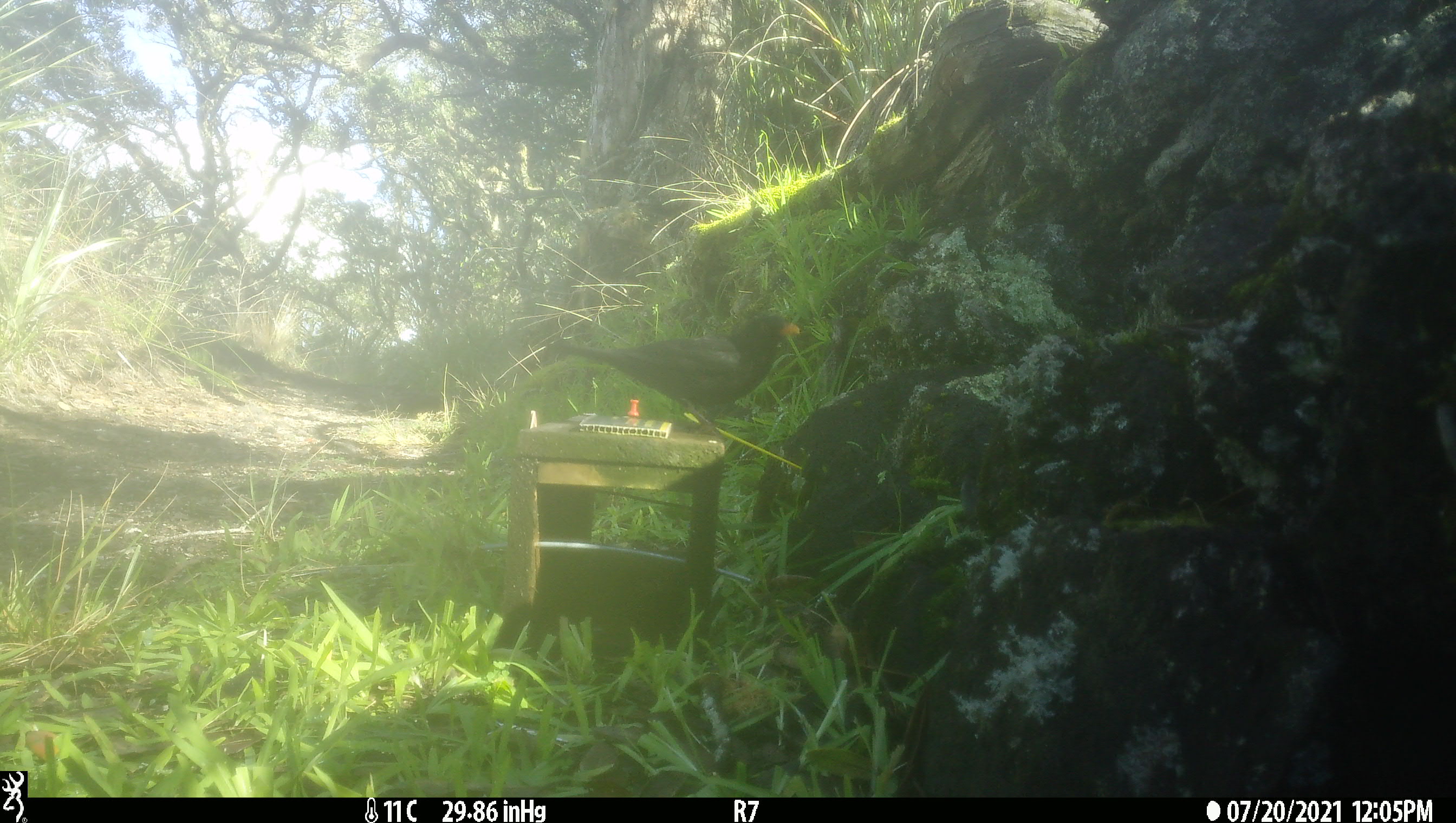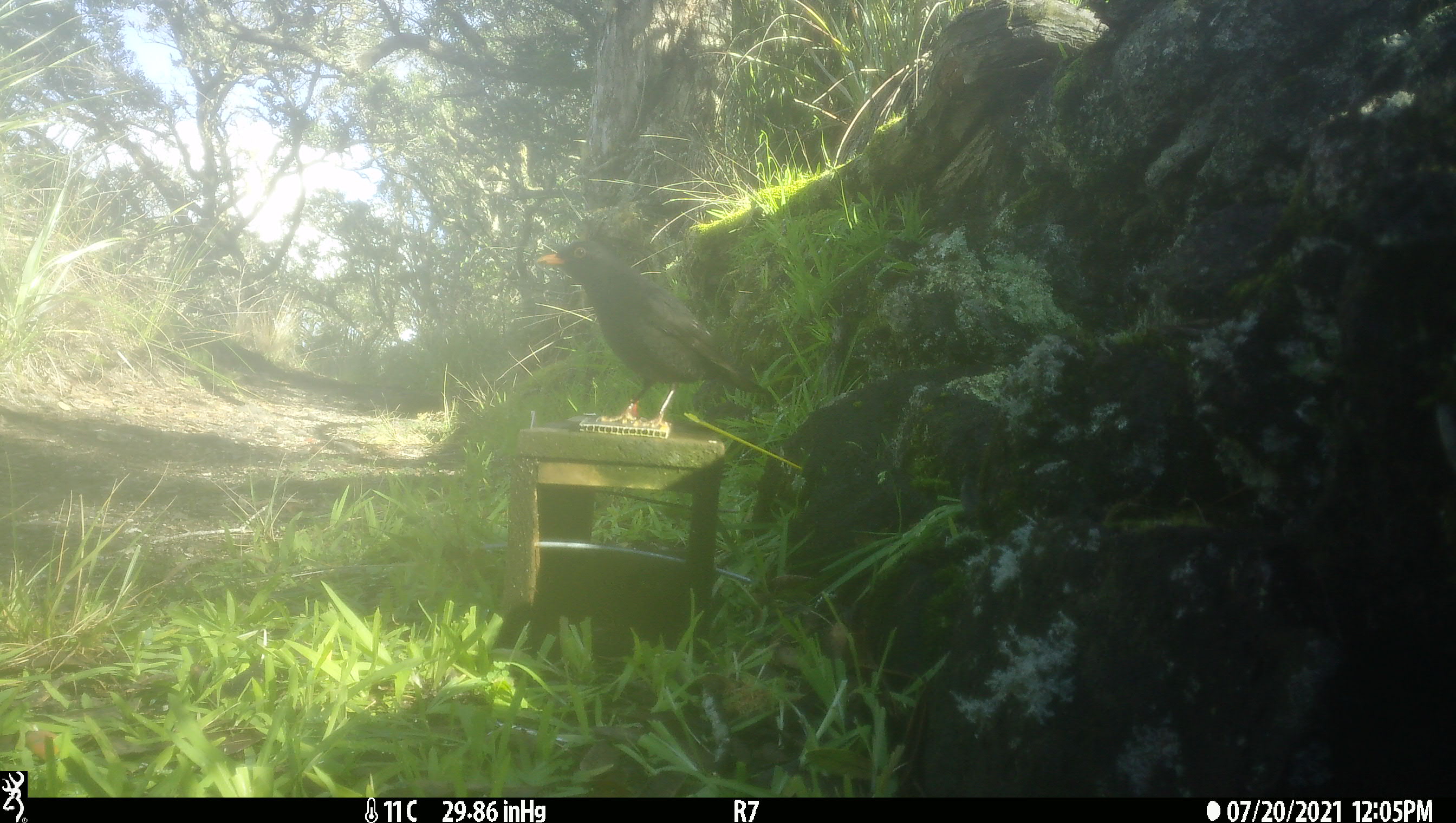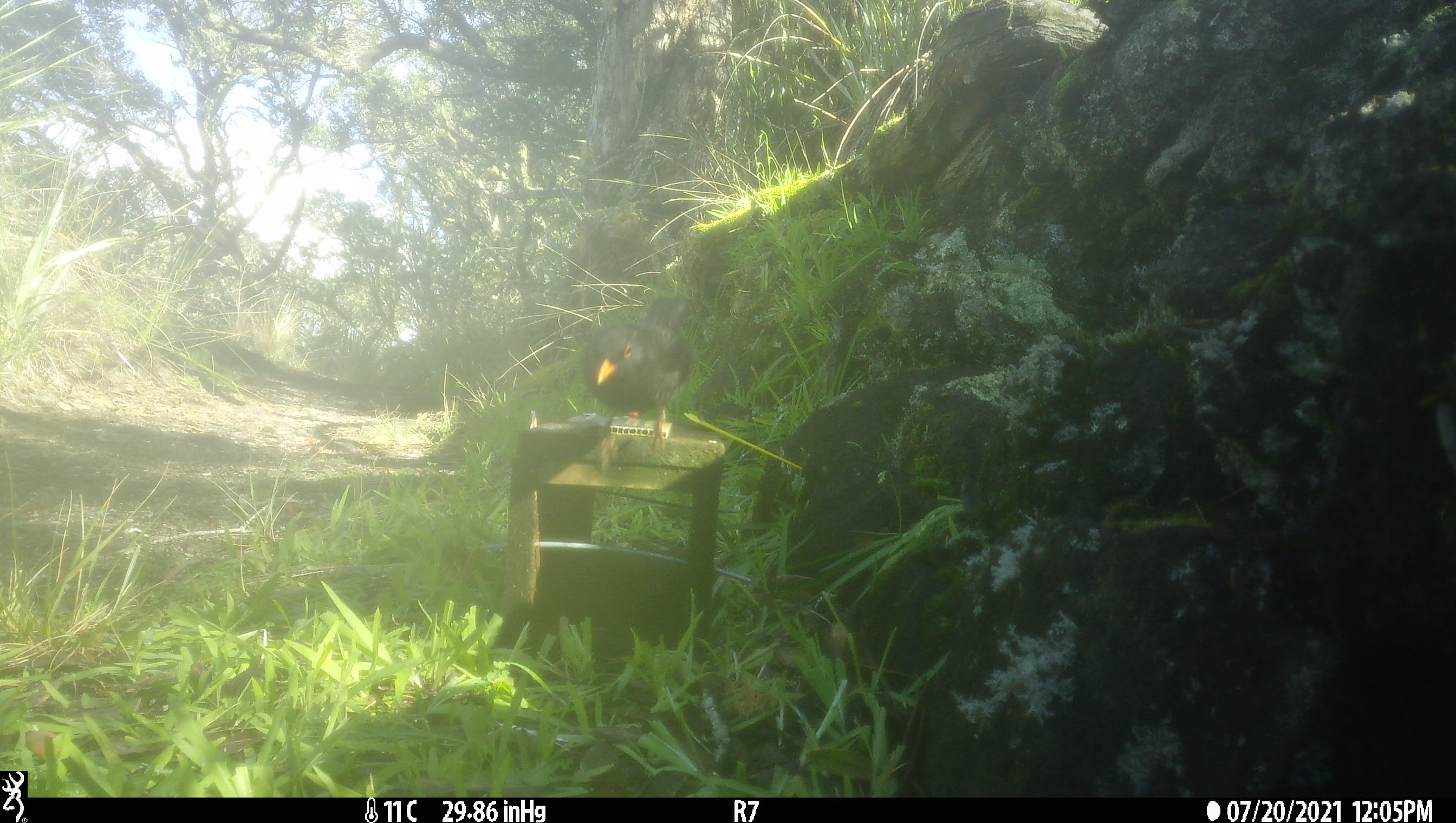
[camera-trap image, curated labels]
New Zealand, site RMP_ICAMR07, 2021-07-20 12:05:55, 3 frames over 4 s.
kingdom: Animalia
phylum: Chordata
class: Aves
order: Passeriformes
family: Turdidae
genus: Turdus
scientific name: Turdus merula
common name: eurasian blackbird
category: blackbird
Blackbird (eurasian blackbird) (Turdus merula).